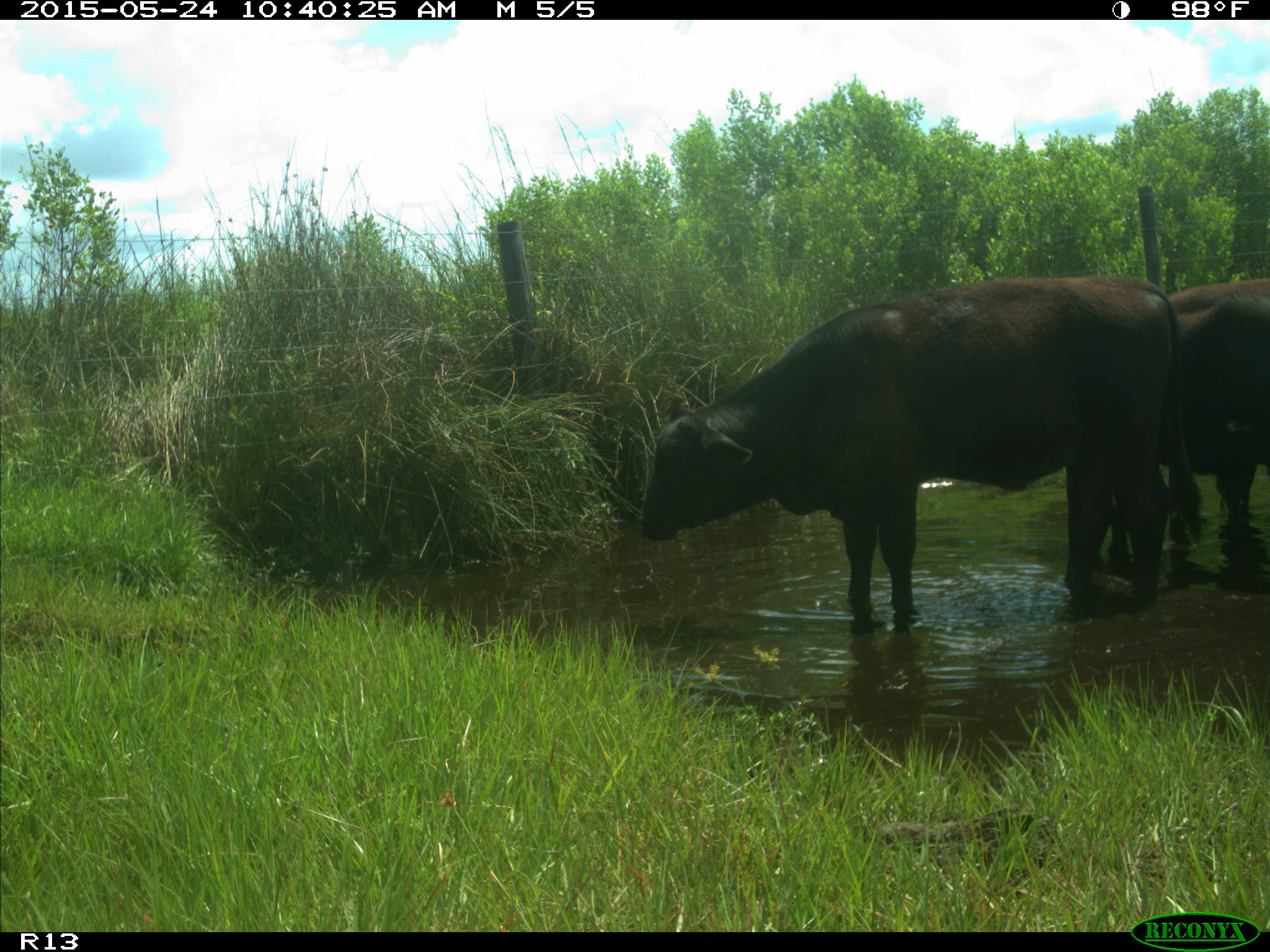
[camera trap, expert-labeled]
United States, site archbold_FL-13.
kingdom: Animalia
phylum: Chordata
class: Mammalia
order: Artiodactyla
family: Bovidae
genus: Bos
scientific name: Bos taurus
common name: domestic cow